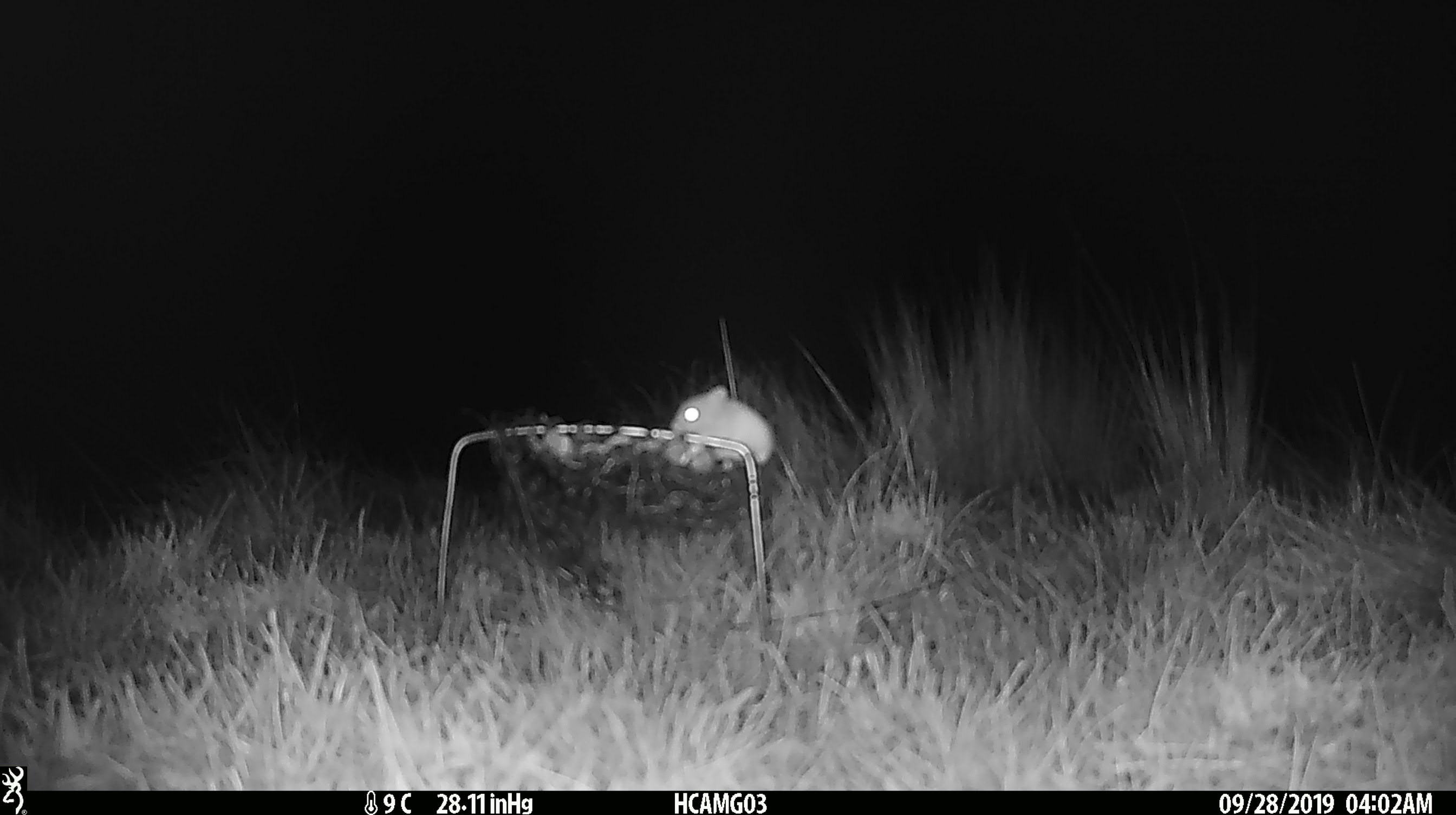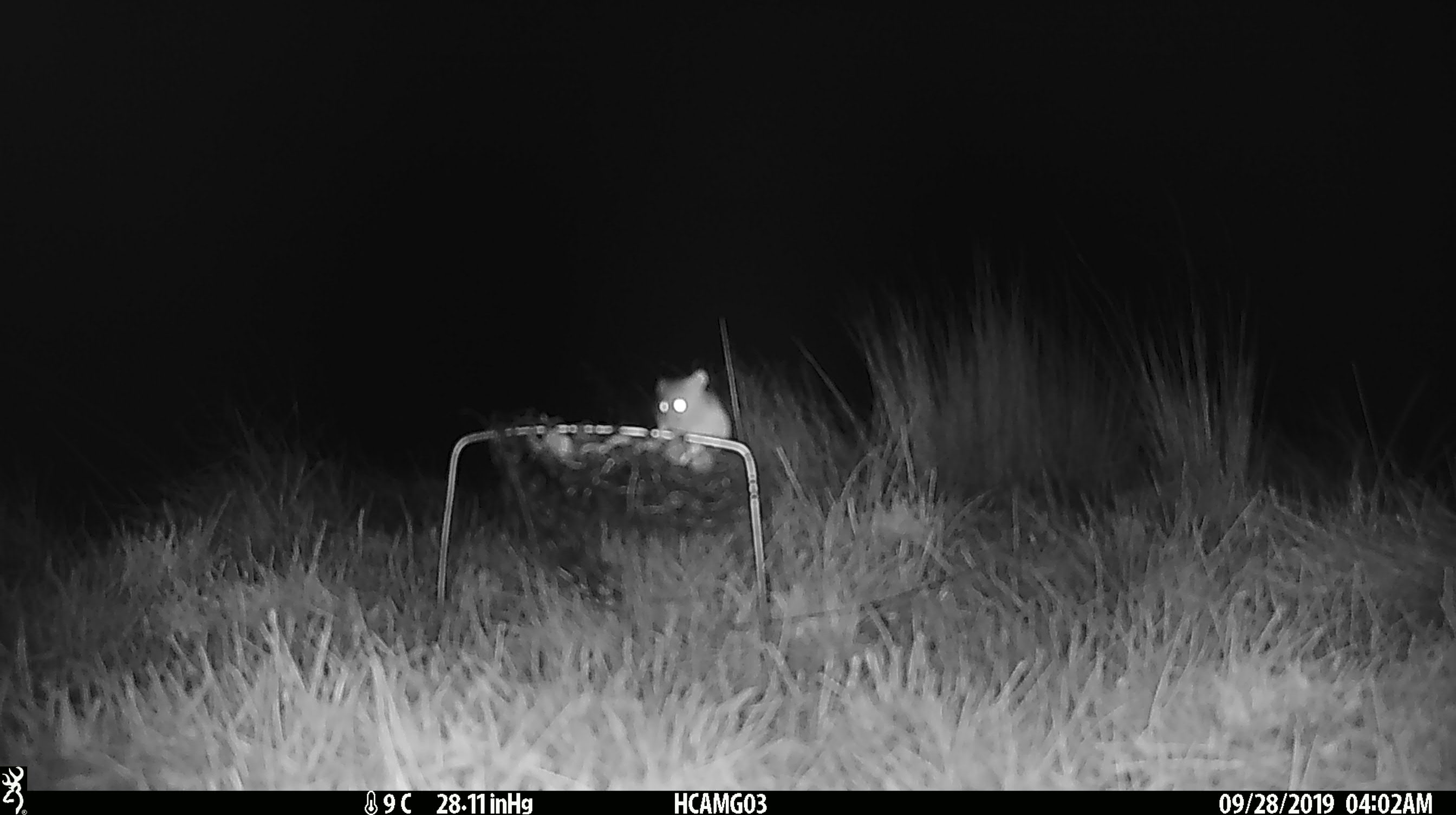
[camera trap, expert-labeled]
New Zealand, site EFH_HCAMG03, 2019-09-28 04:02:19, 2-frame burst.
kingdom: Animalia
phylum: Chordata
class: Mammalia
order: Rodentia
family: Muridae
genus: Mus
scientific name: Mus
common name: mouse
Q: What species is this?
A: Mouse (Mus).